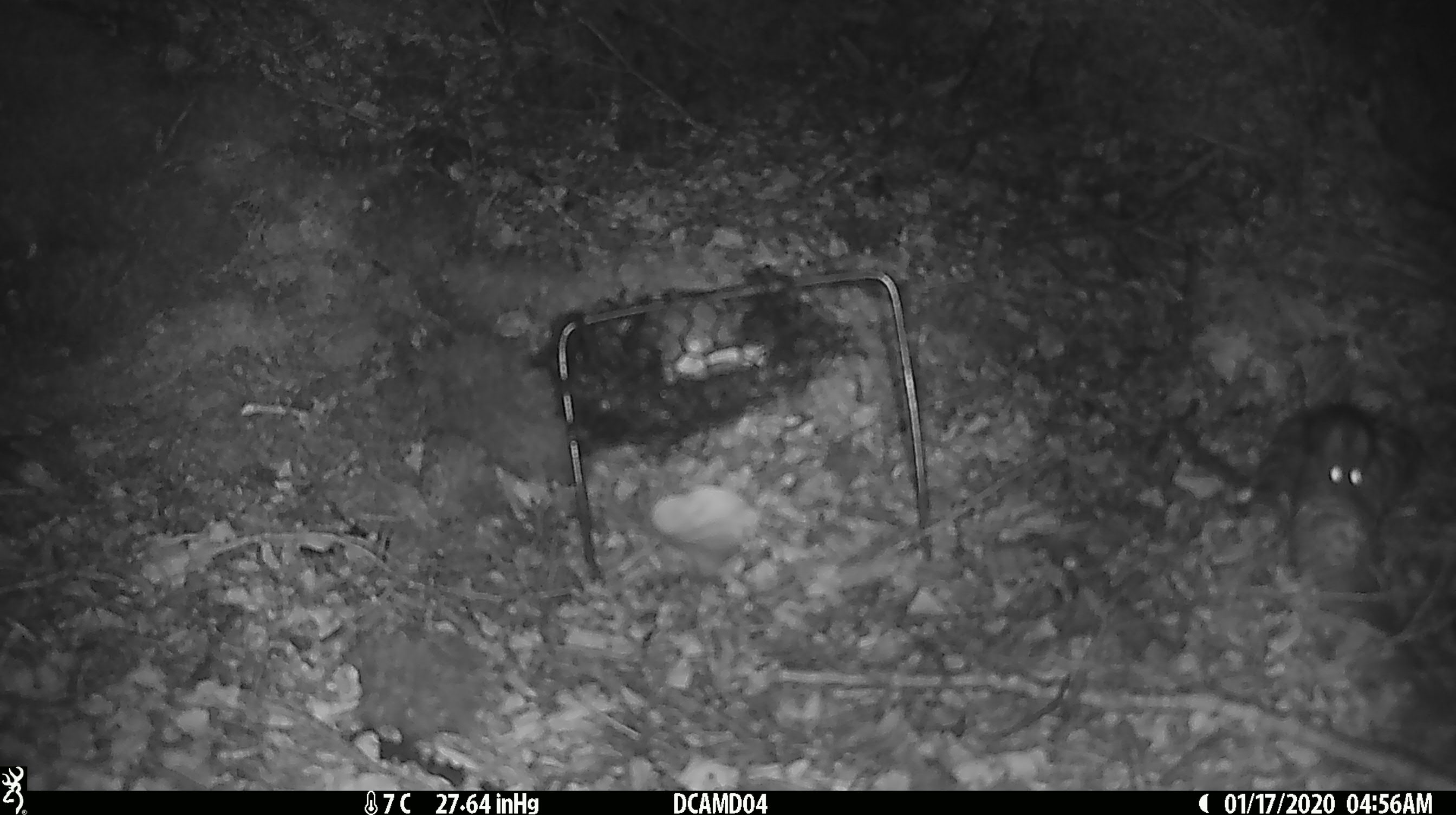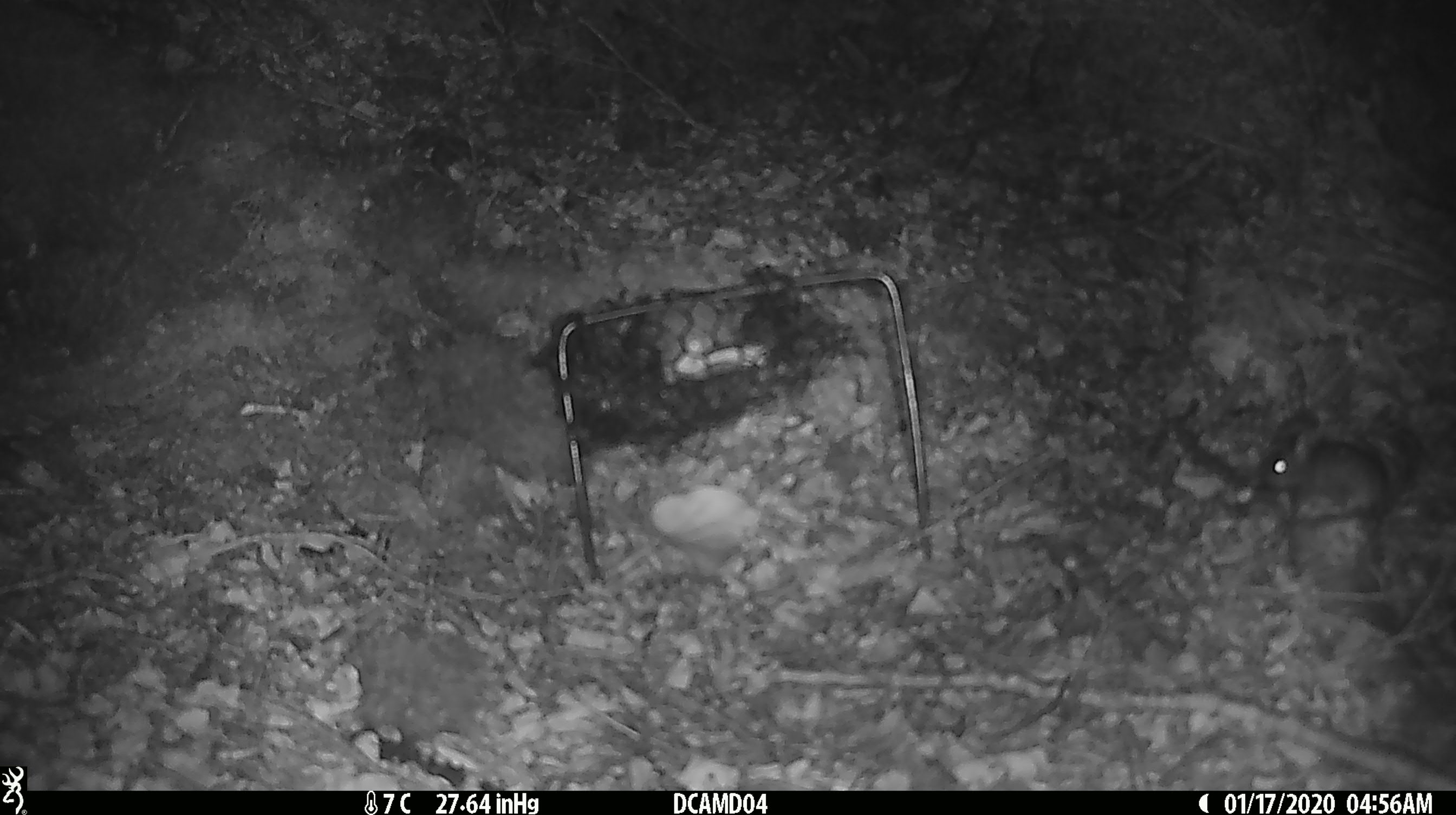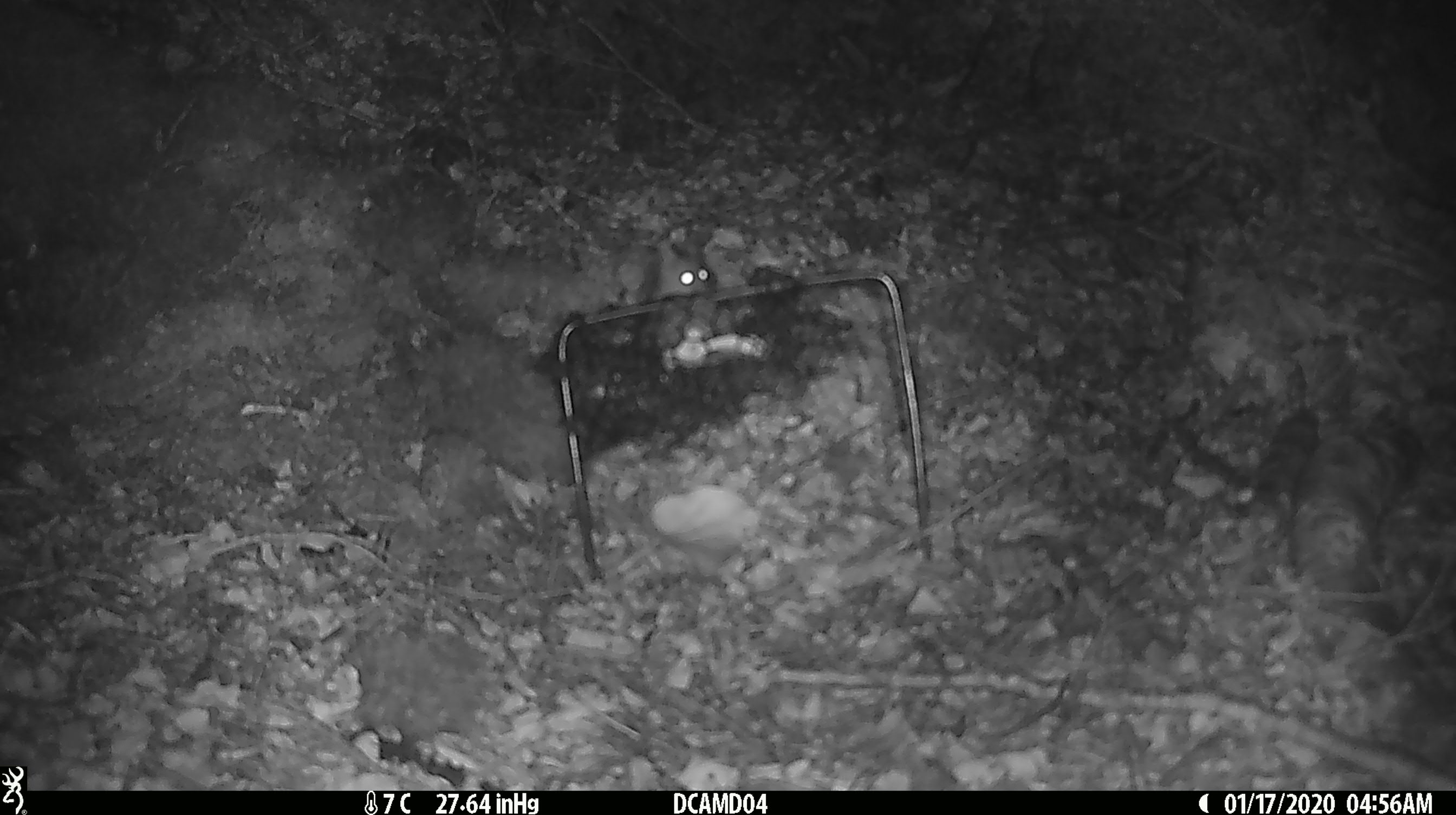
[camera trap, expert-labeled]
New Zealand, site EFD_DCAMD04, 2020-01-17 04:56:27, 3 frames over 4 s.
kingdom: Animalia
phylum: Chordata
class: Mammalia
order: Rodentia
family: Muridae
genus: Mus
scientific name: Mus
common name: mouse